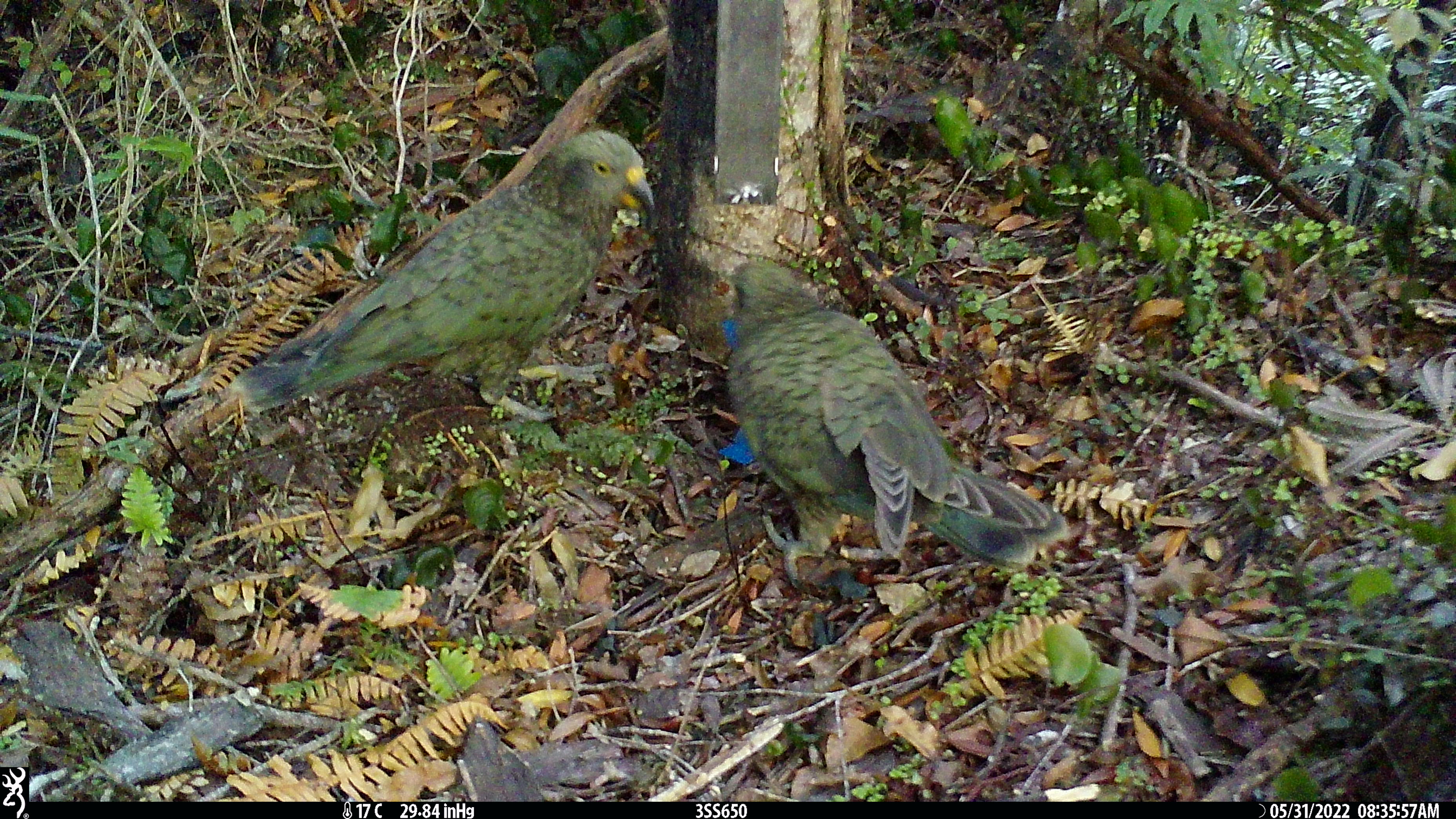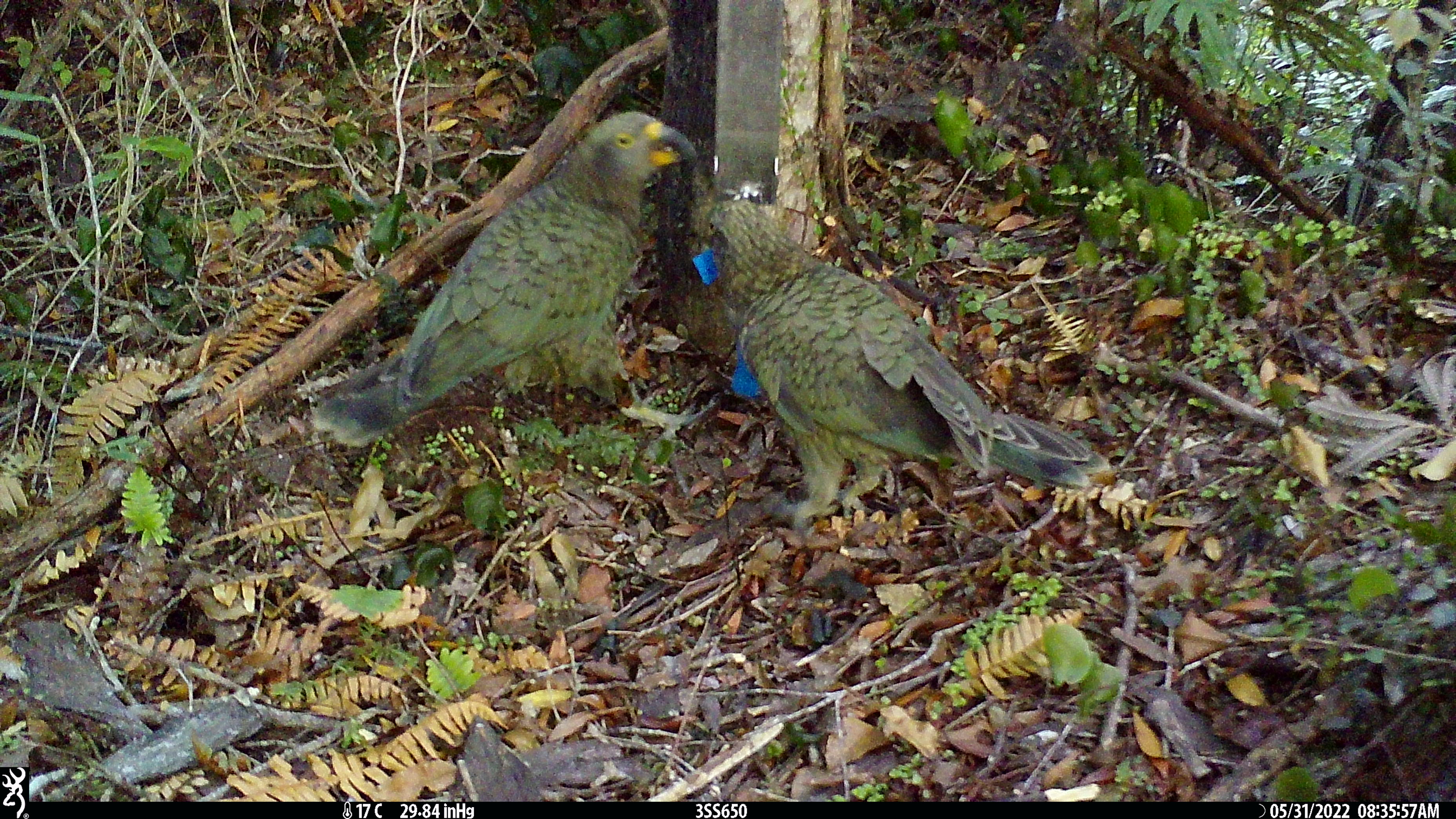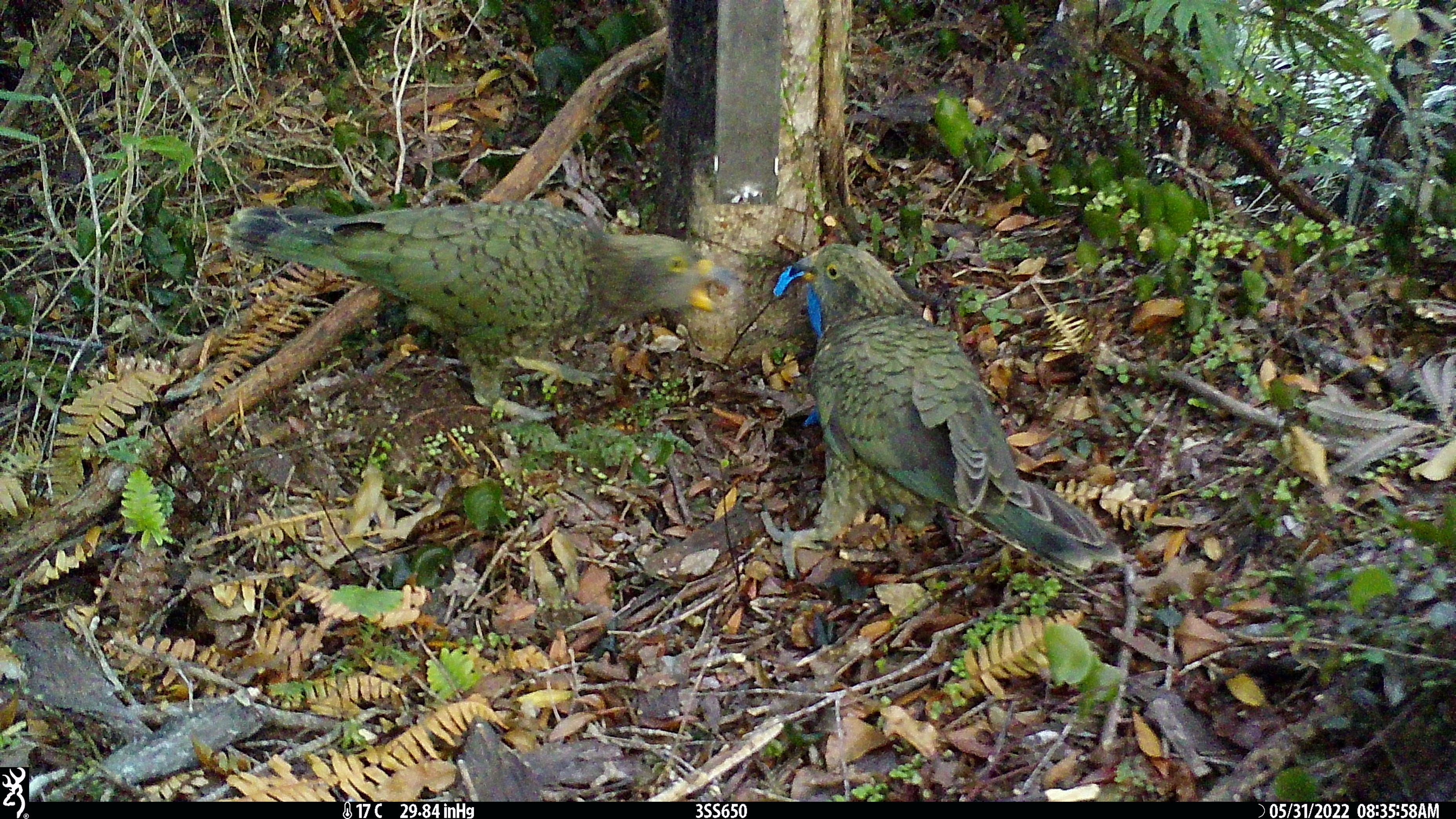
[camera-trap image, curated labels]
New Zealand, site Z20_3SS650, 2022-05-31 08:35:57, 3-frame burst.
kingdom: Animalia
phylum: Chordata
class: Aves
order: Psittaciformes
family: Strigopidae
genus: Nestor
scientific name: Nestor notabilis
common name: kea